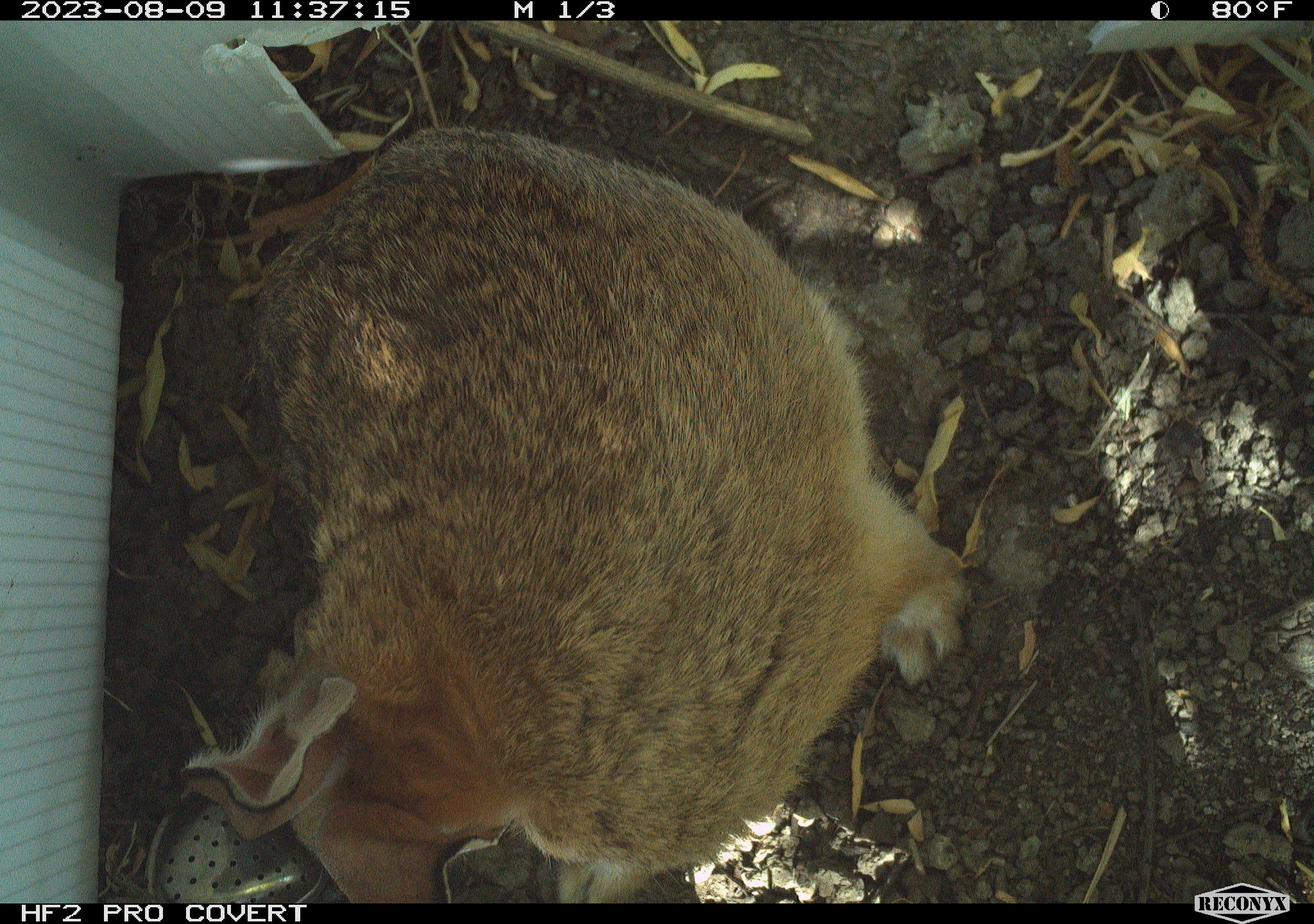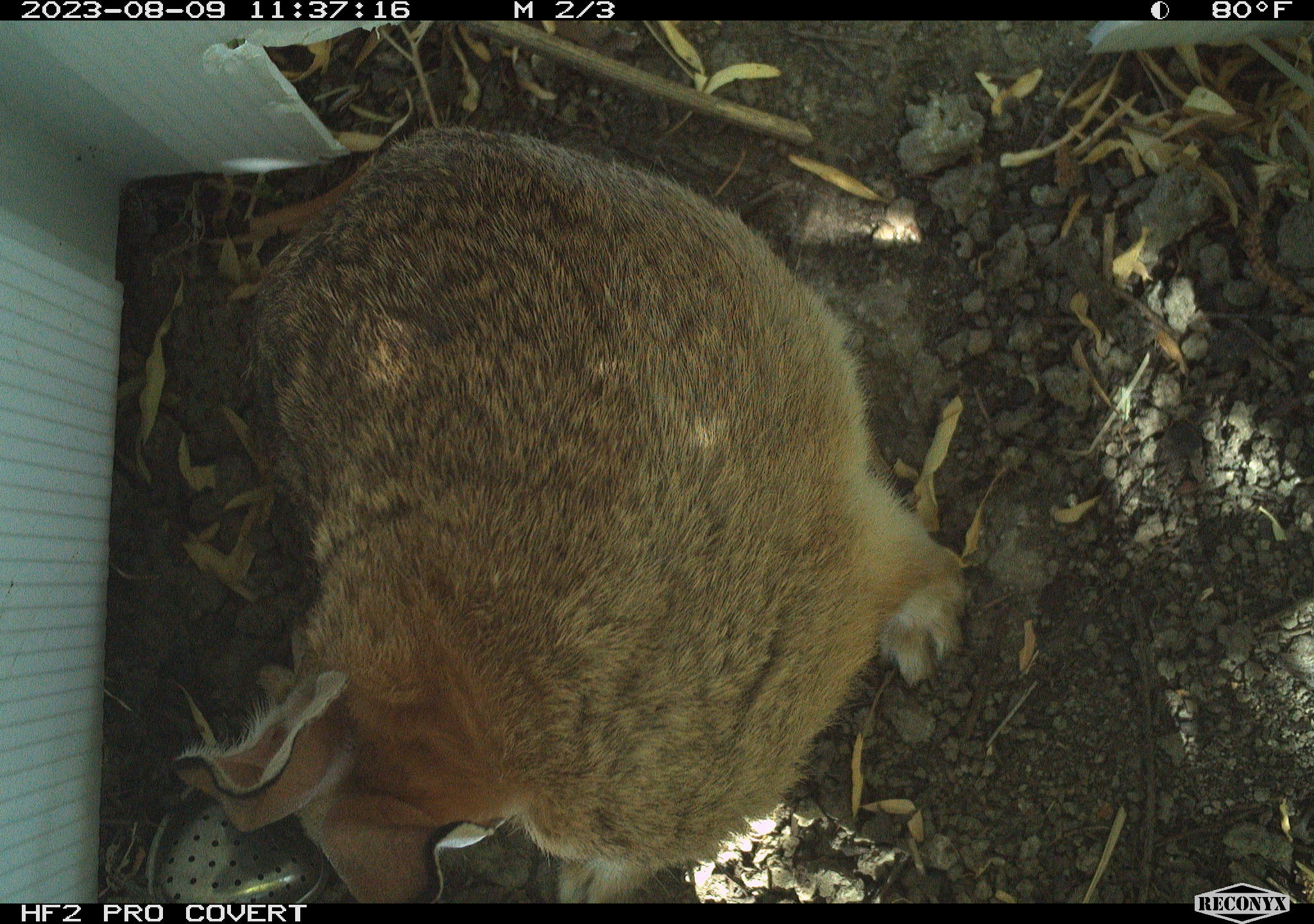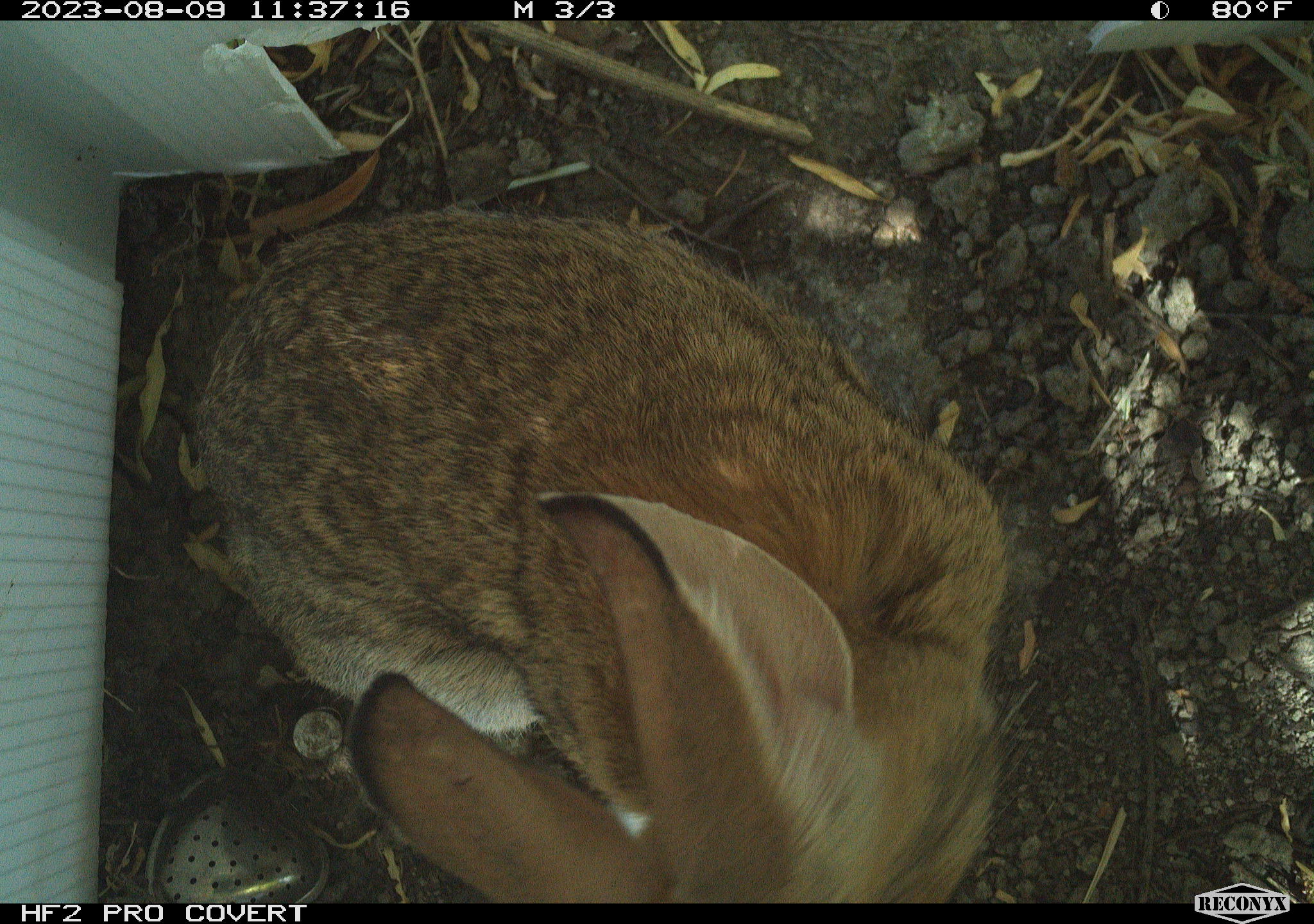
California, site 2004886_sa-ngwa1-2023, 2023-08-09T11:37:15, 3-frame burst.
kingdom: Animalia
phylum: Chordata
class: Mammalia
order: Lagomorpha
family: Leporidae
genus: Sylvilagus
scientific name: Sylvilagus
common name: cottontail rabbits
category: sylvilagus species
Sylvilagus species (cottontail rabbits) (Sylvilagus).